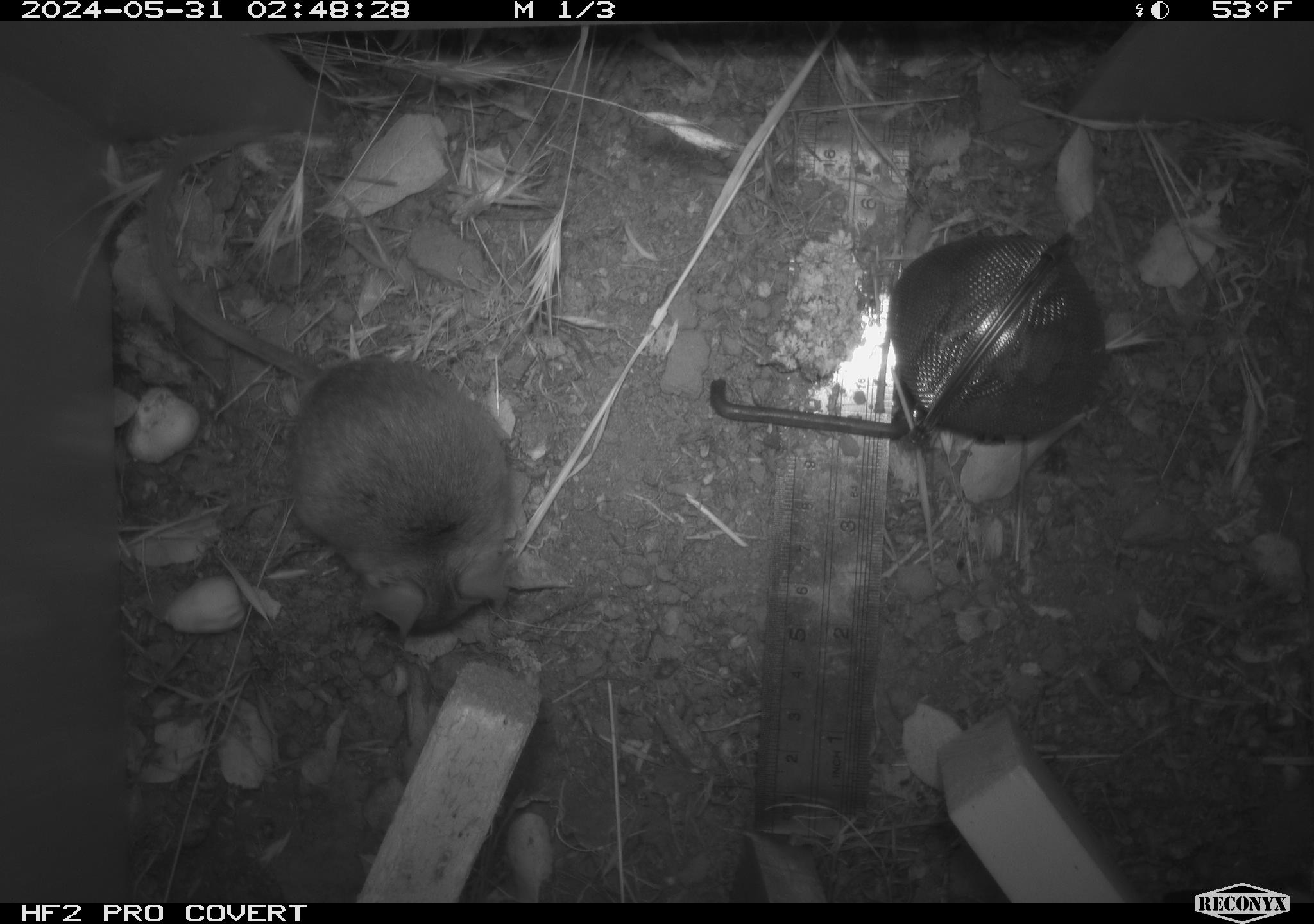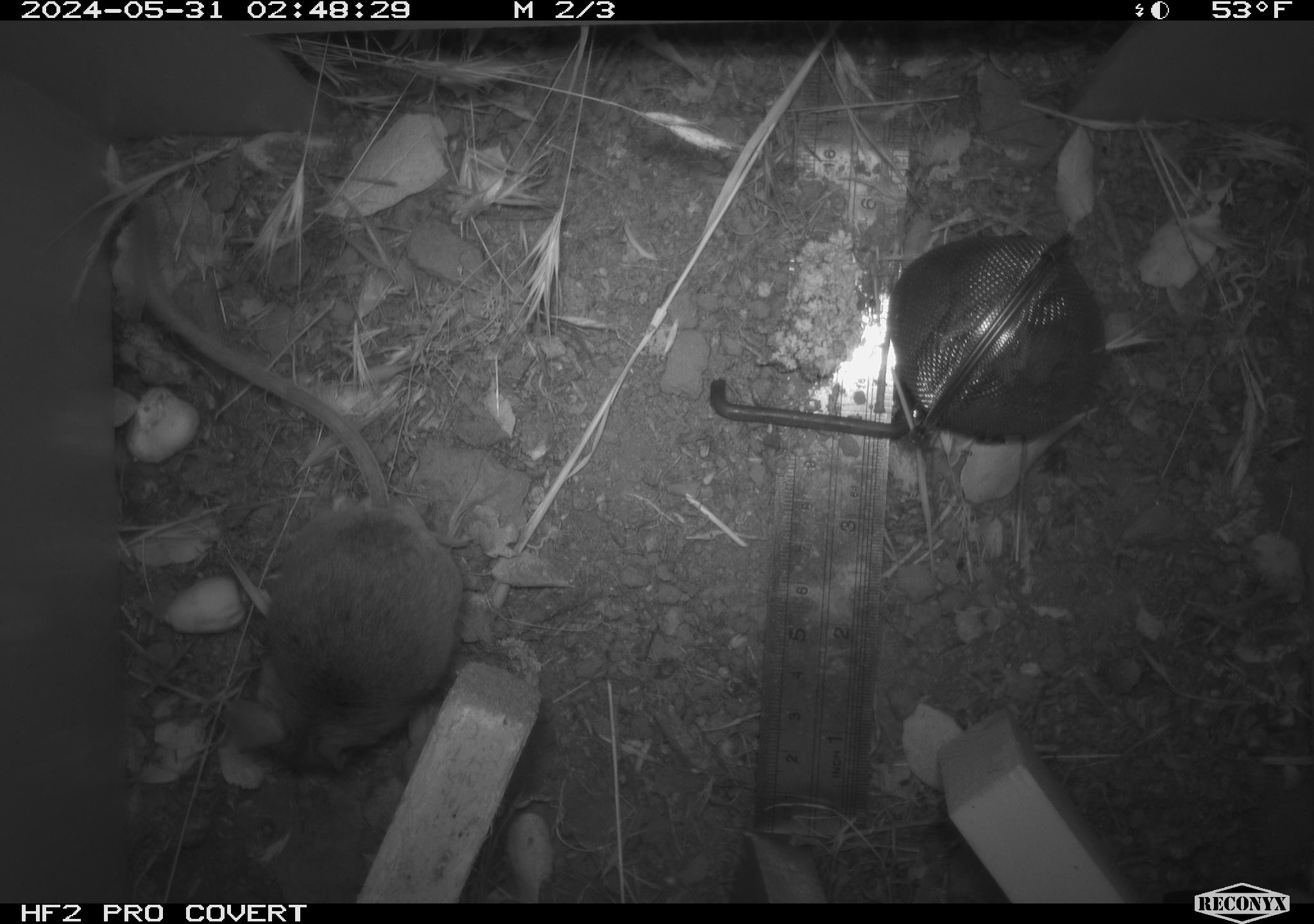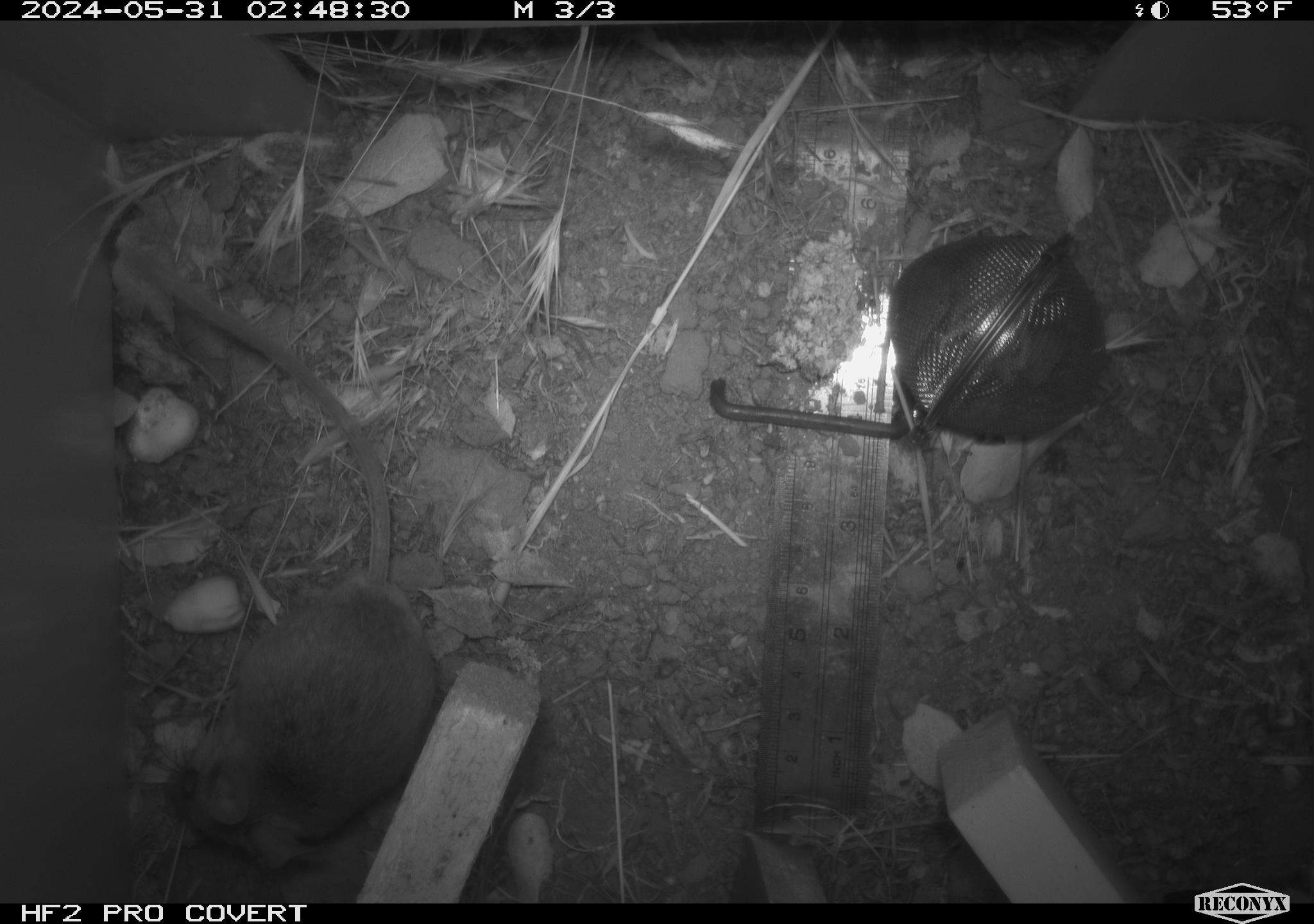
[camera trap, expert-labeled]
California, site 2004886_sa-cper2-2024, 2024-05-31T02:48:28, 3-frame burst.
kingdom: Animalia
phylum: Chordata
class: Mammalia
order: Rodentia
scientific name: Rodentia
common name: rodent